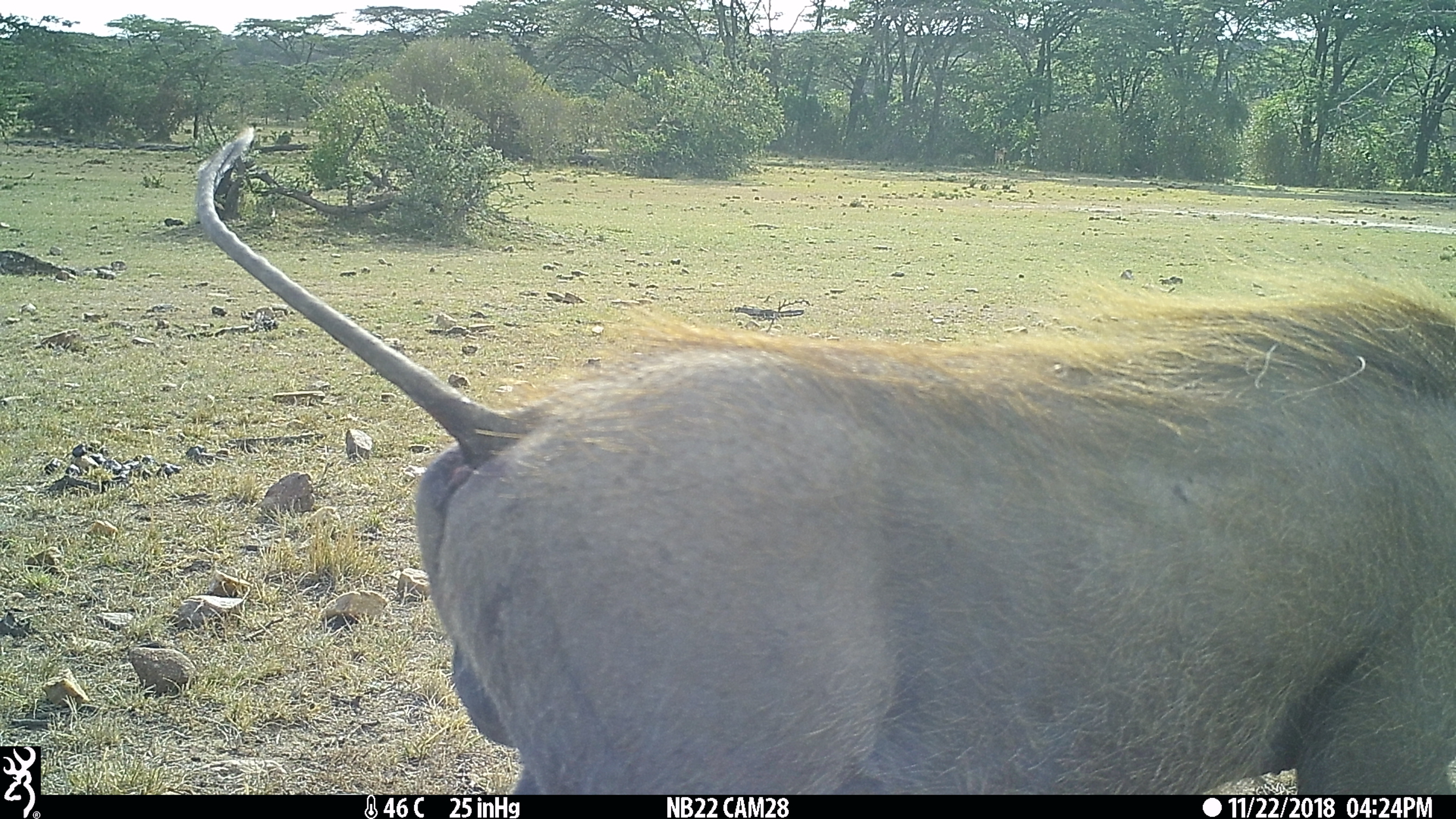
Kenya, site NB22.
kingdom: Animalia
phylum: Chordata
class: Mammalia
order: Artiodactyla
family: Suidae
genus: Phacochoerus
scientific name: Phacochoerus africanus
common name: common warthog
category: warthog